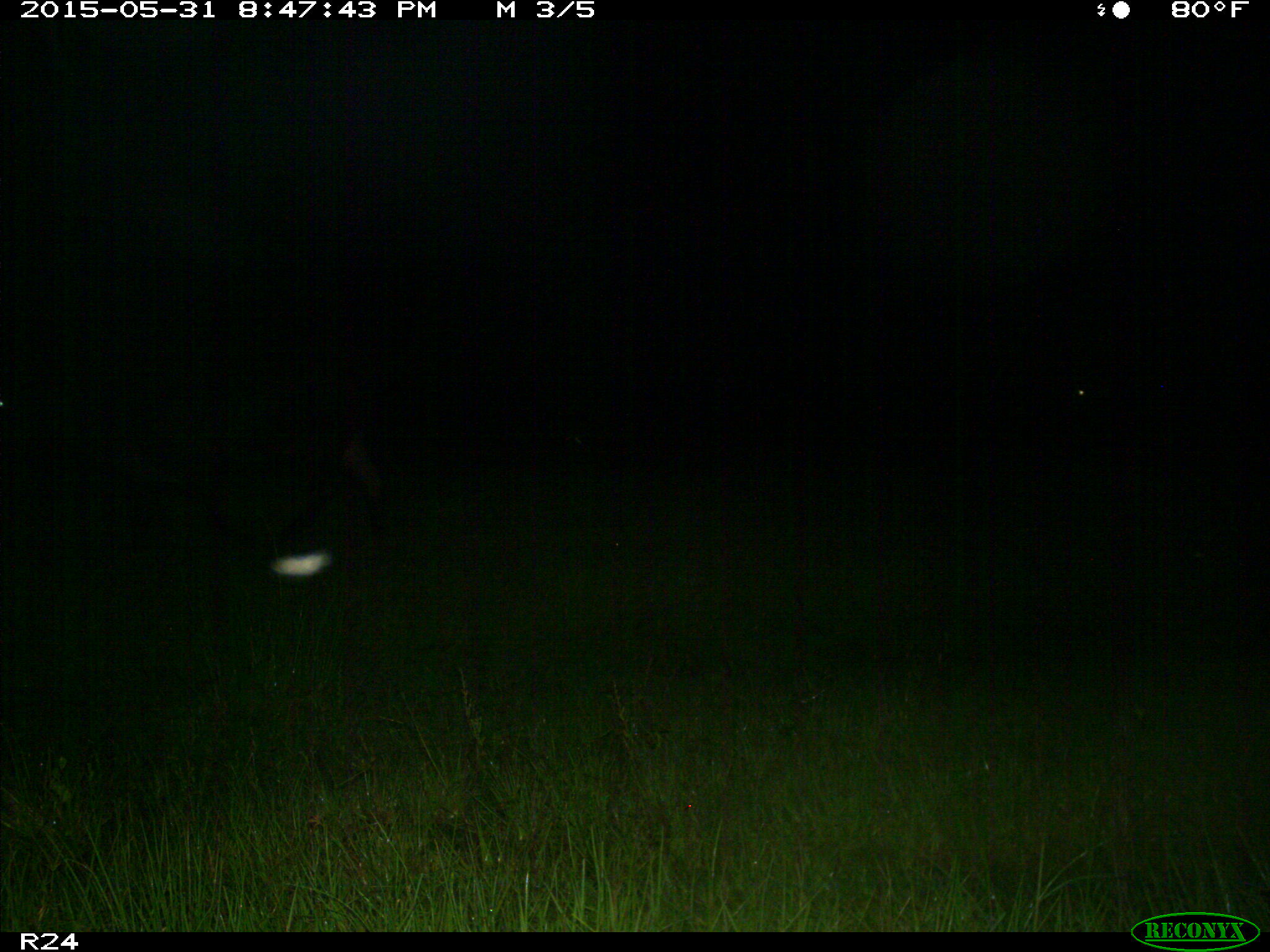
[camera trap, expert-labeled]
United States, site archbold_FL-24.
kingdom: Animalia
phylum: Chordata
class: Mammalia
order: Artiodactyla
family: Bovidae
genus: Bos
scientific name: Bos taurus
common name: domestic cow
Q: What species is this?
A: Bos taurus (domestic cow).